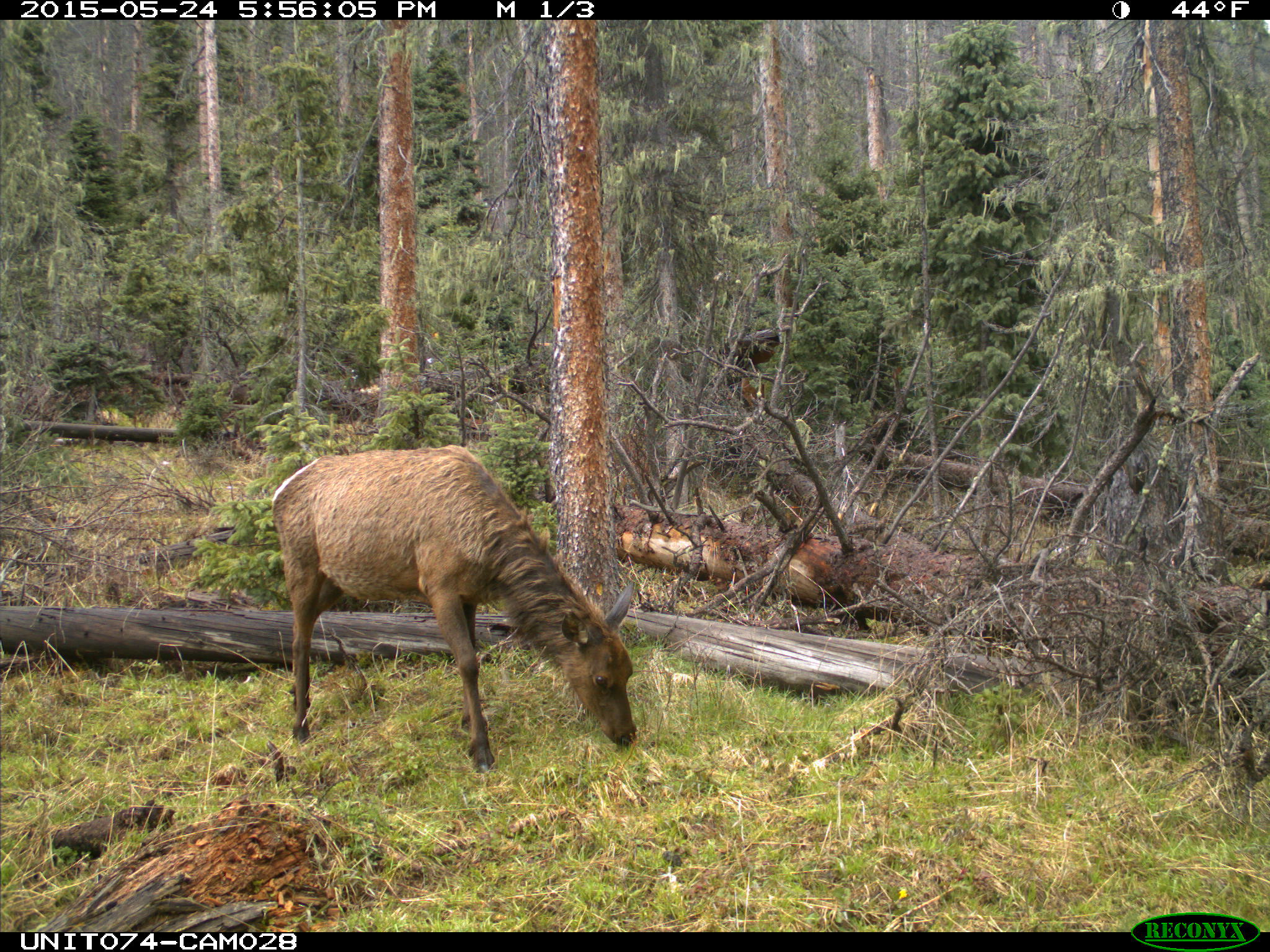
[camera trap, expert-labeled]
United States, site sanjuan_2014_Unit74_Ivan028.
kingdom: Animalia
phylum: Chordata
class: Mammalia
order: Artiodactyla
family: Cervidae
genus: Cervus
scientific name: Cervus elaphus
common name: red deer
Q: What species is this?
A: Cervus elaphus (red deer).